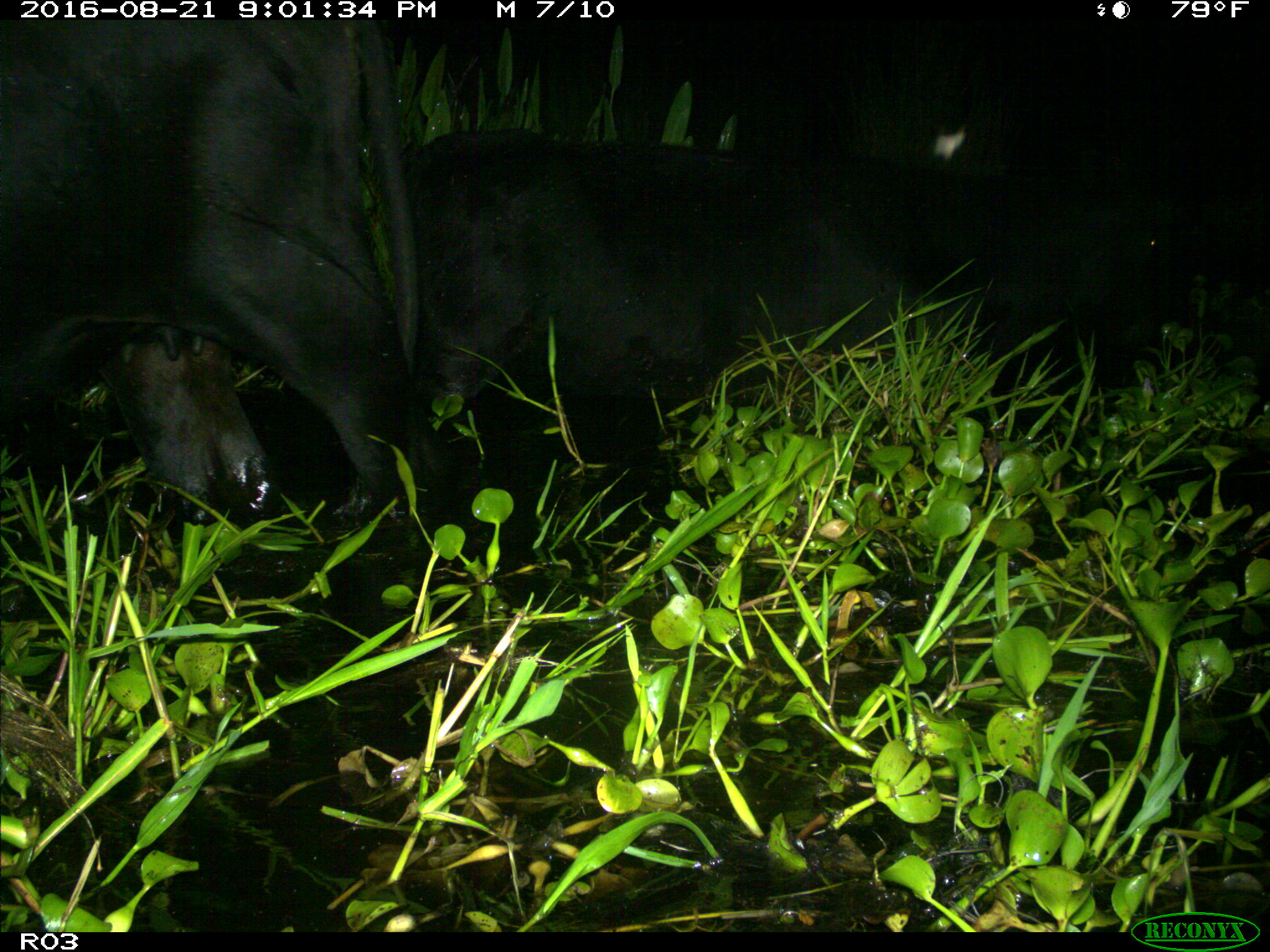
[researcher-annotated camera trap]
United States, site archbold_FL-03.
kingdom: Animalia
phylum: Chordata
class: Mammalia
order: Artiodactyla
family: Bovidae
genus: Bos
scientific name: Bos taurus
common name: domestic cow